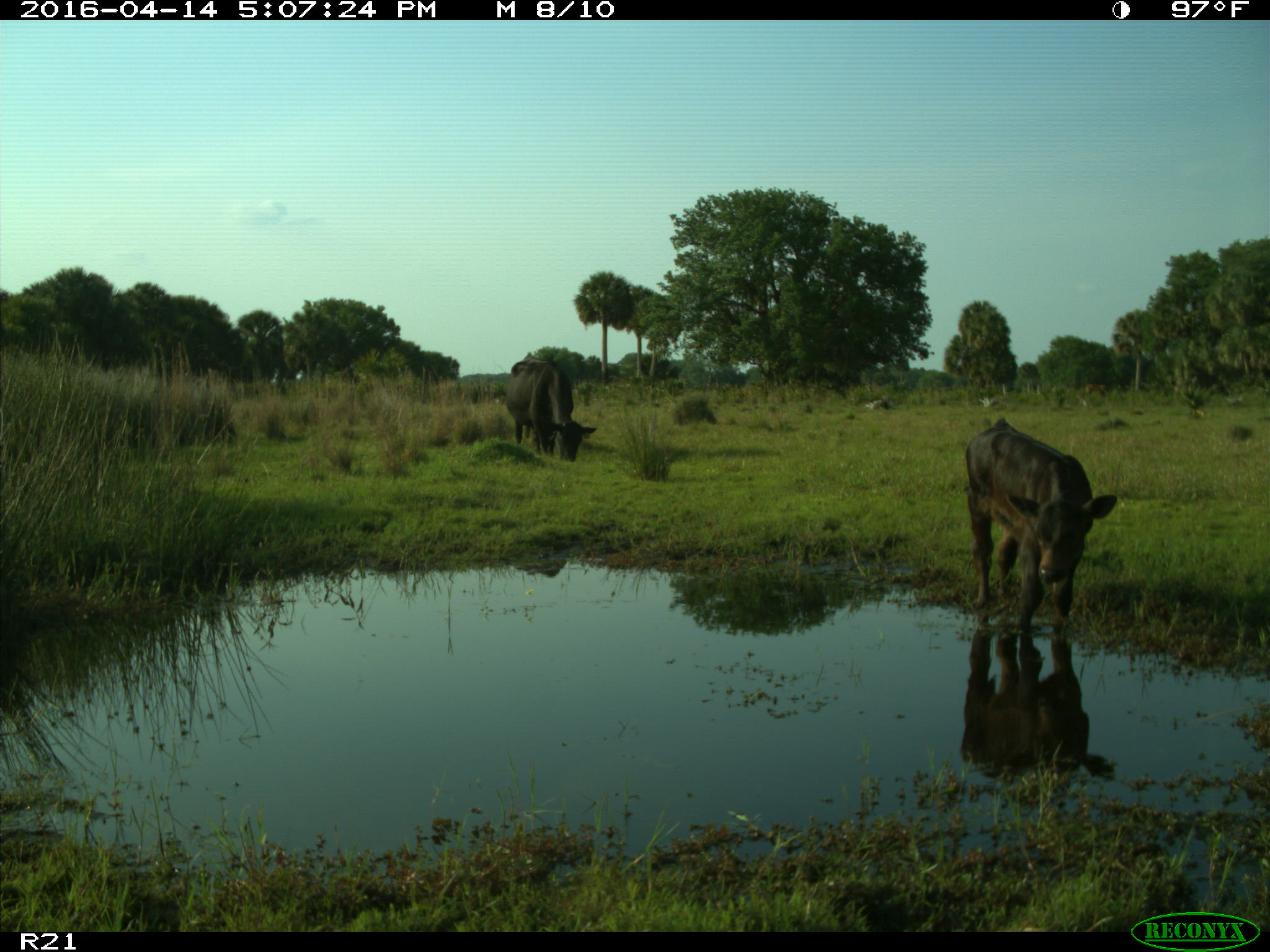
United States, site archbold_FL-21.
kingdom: Animalia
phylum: Chordata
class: Mammalia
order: Artiodactyla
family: Bovidae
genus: Bos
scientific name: Bos taurus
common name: domestic cow